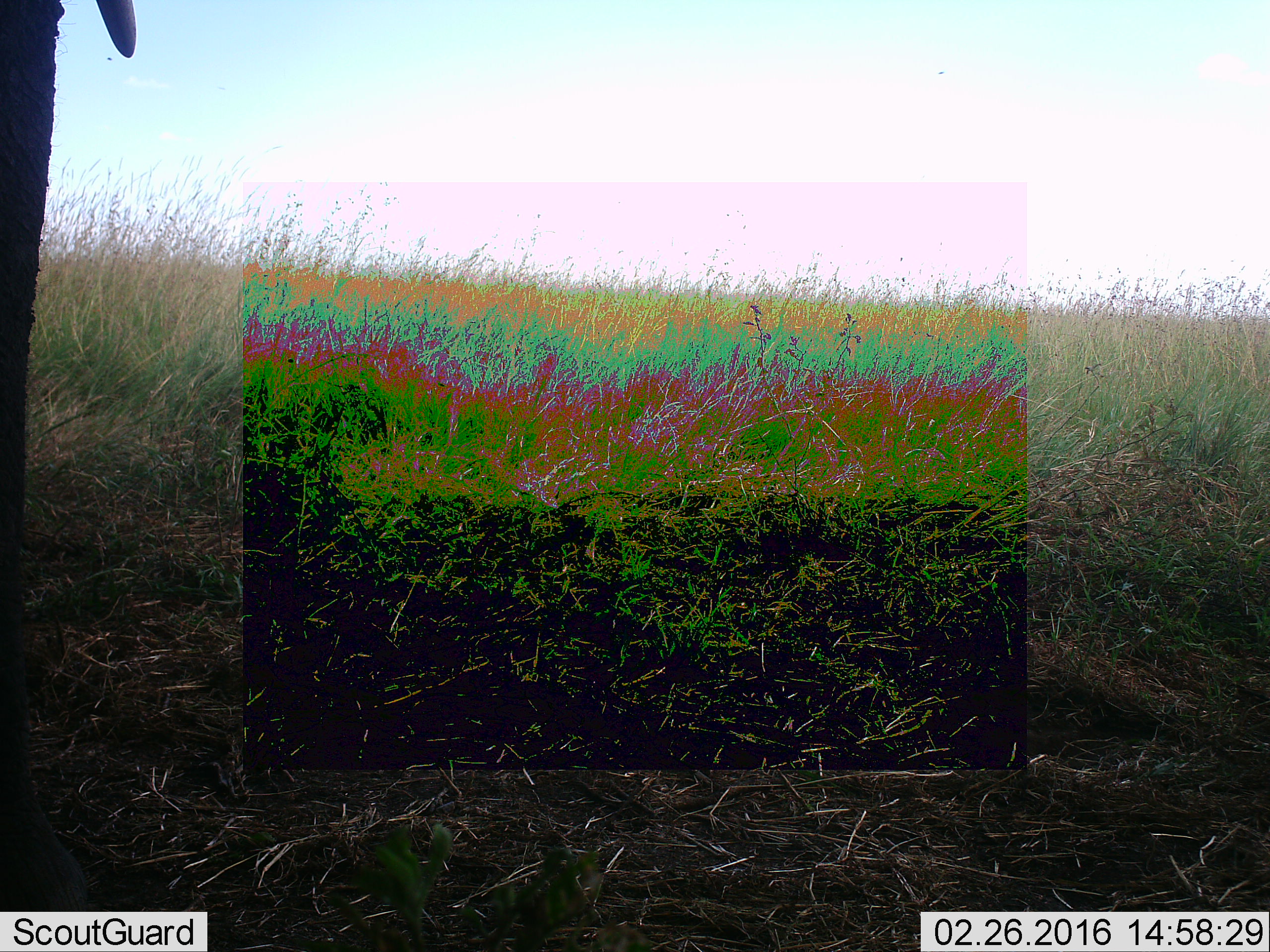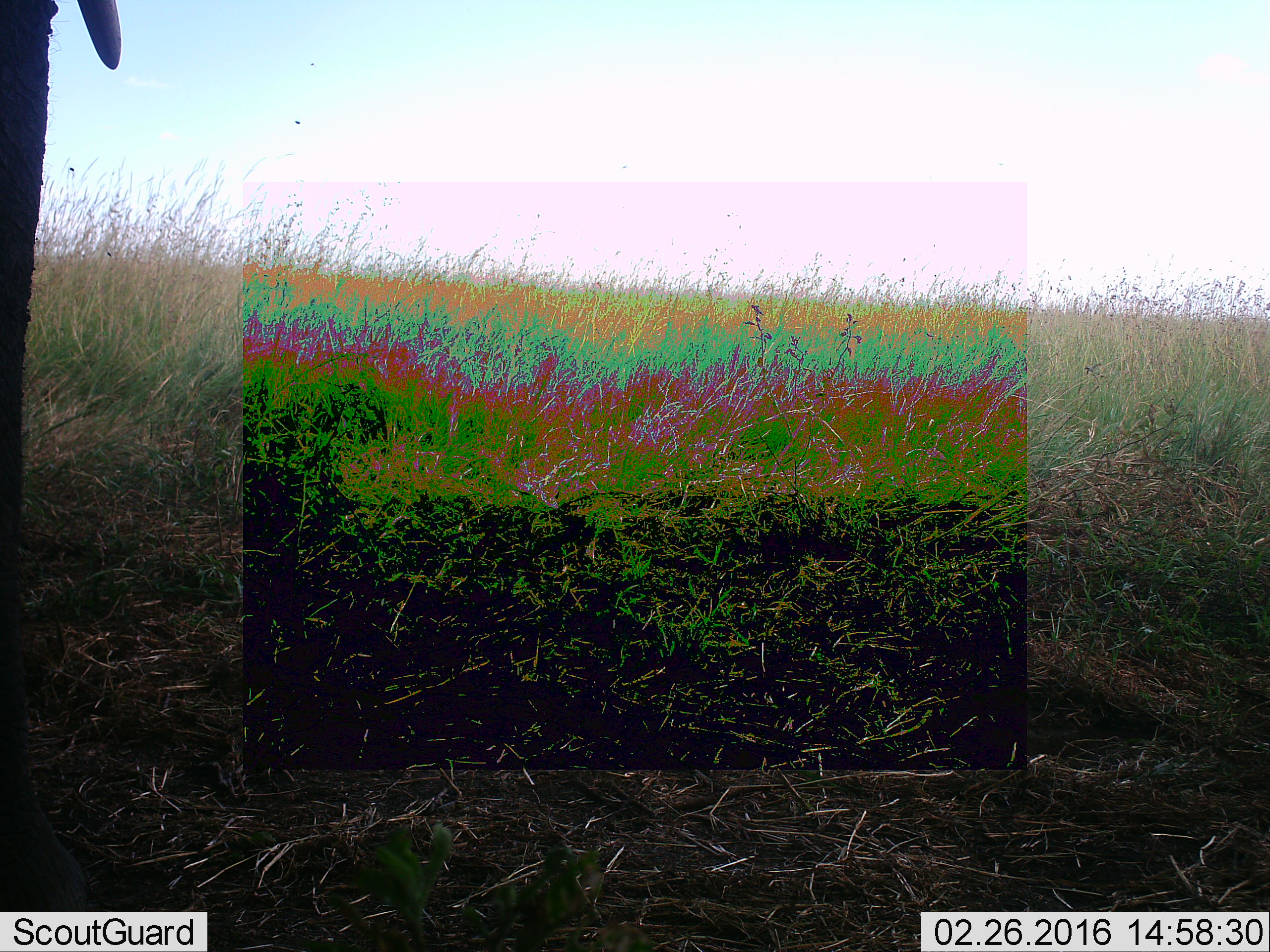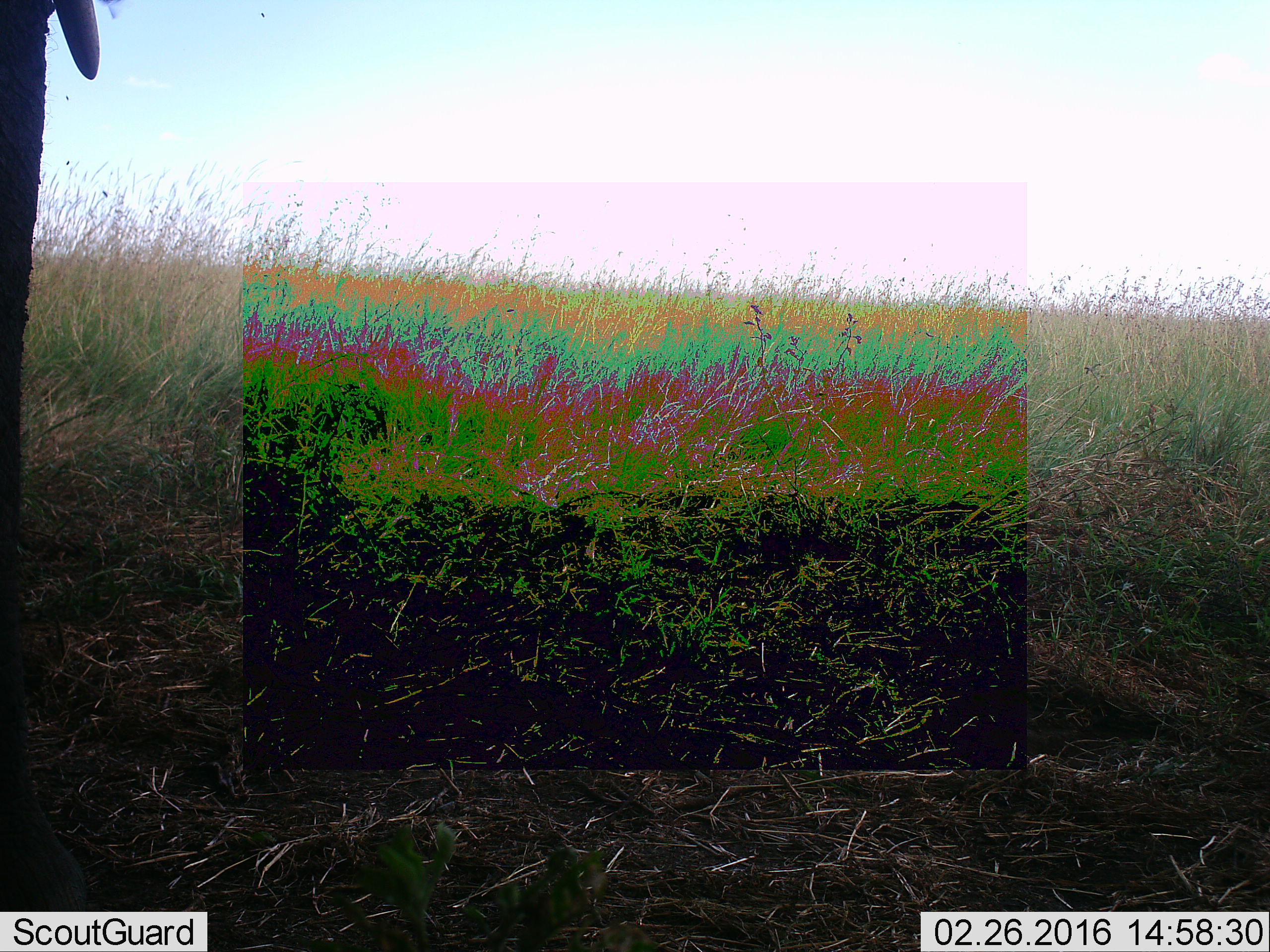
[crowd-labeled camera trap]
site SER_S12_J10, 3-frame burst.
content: unidentified animal